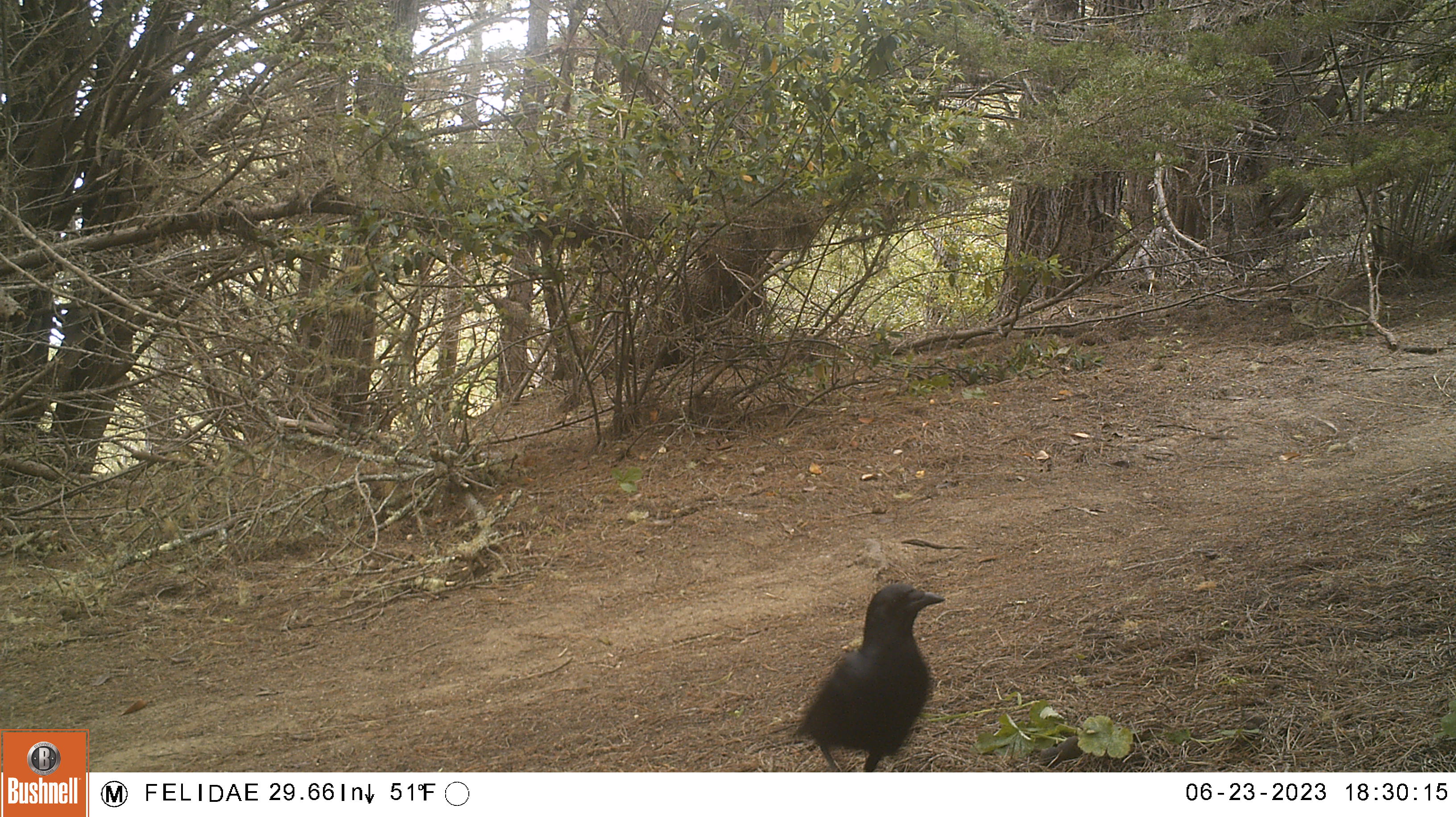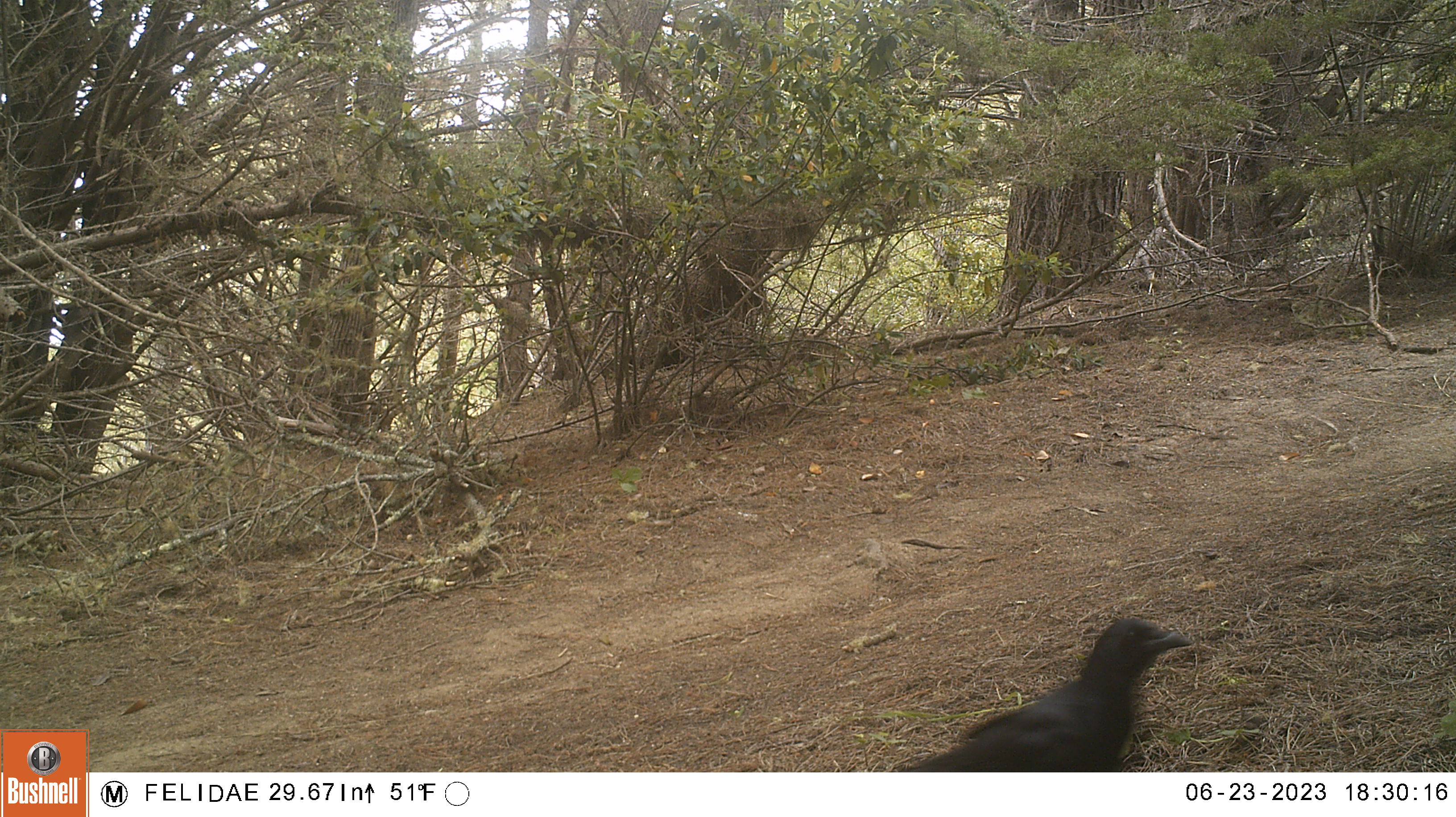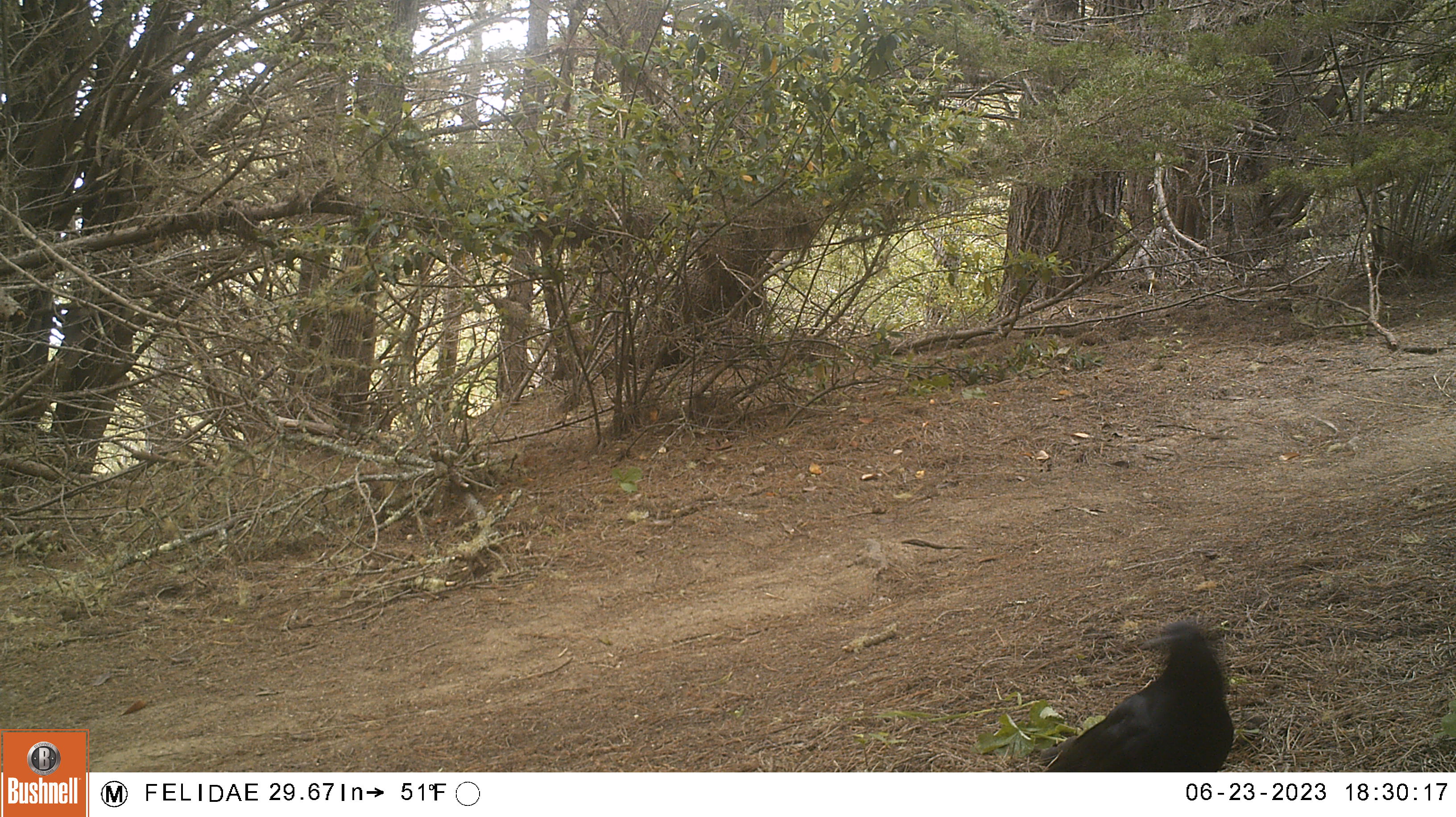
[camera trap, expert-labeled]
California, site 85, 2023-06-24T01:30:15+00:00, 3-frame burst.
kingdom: Animalia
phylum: Chordata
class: Aves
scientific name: Aves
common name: bird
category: unknown bird